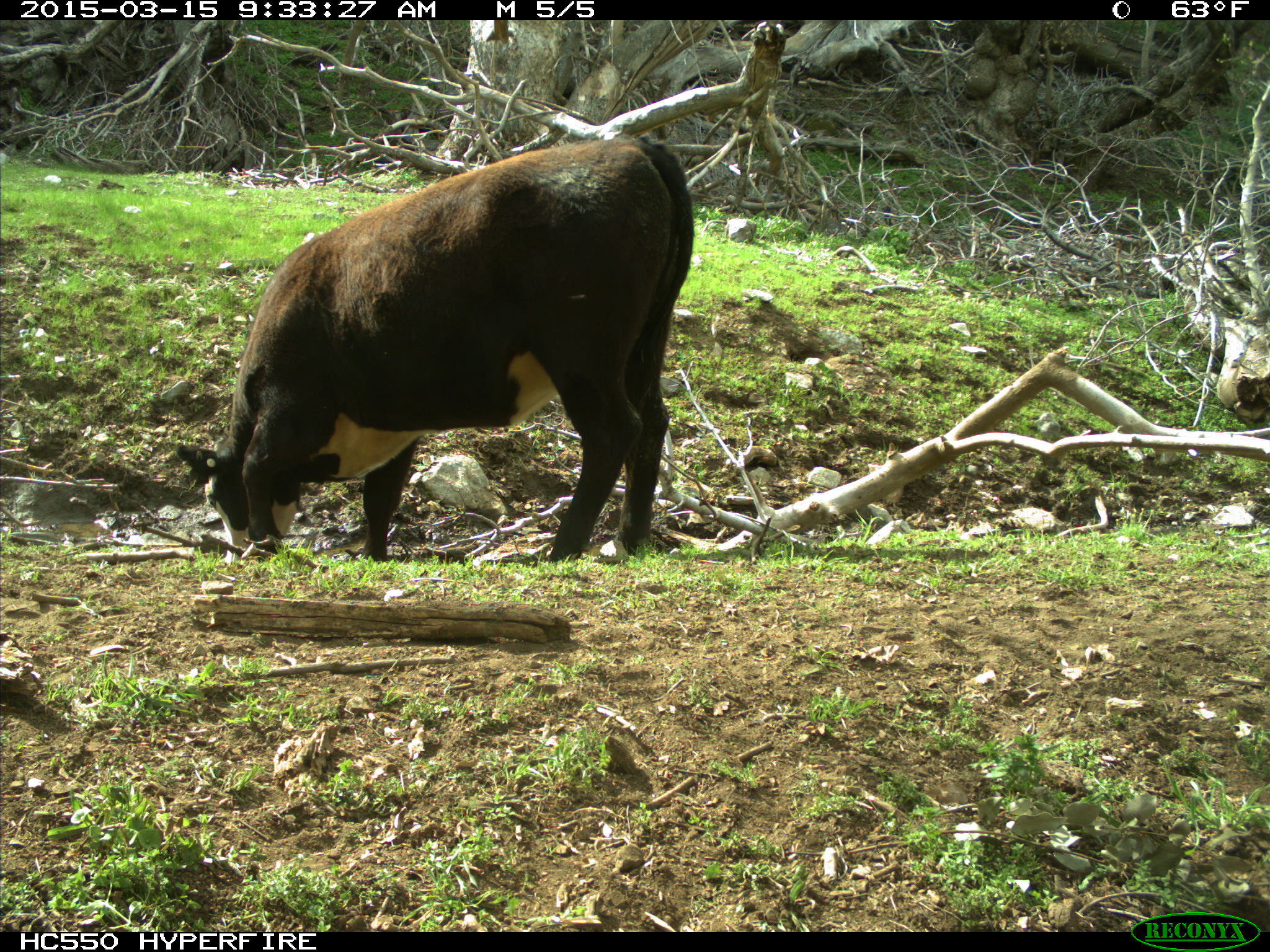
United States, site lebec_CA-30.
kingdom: Animalia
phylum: Chordata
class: Mammalia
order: Artiodactyla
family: Bovidae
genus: Bos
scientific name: Bos taurus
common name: domestic cow